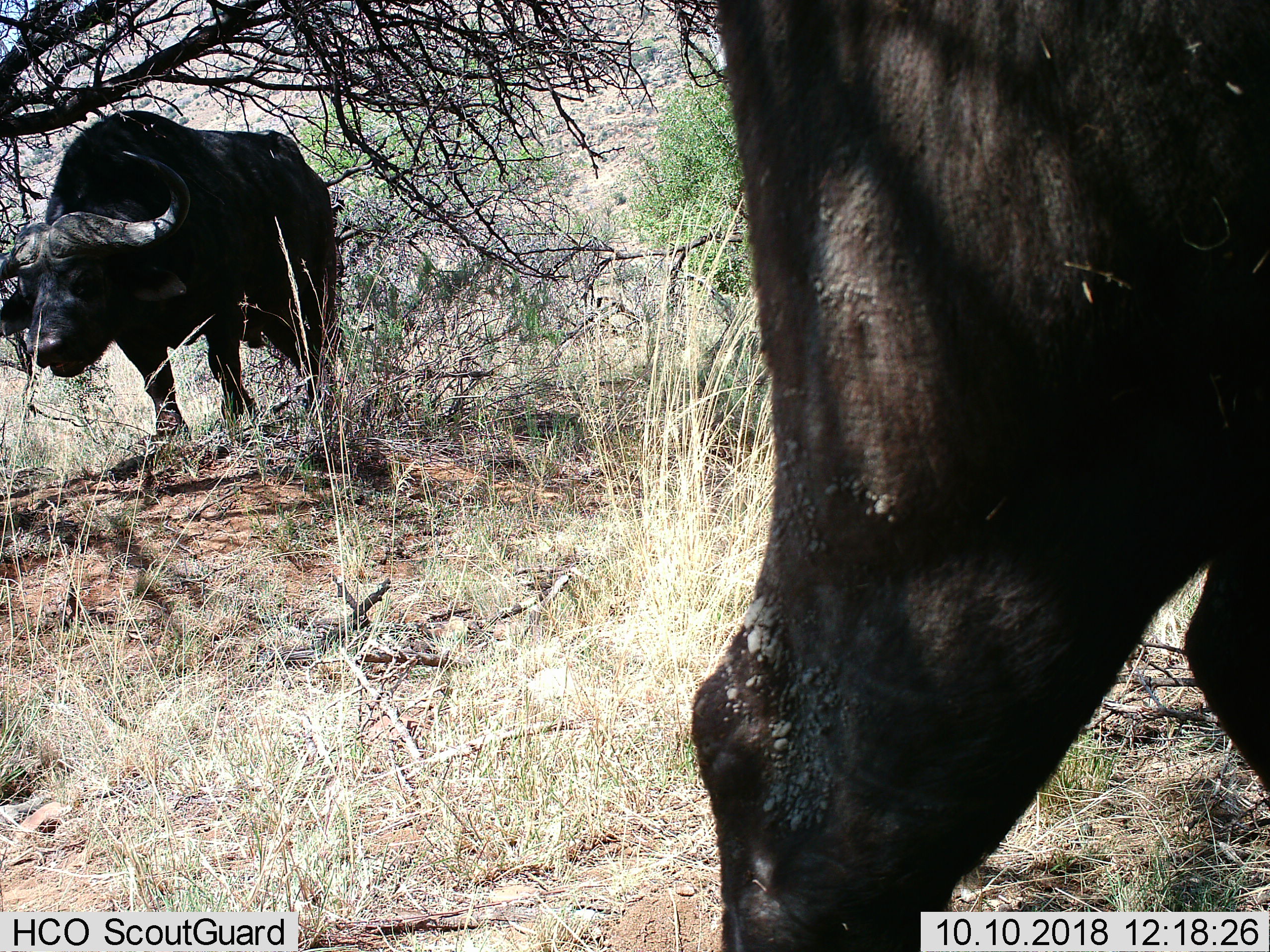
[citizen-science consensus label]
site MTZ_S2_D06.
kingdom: Animalia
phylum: Chordata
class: Mammalia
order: Artiodactyla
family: Bovidae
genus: Syncerus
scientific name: Syncerus caffer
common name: african buffalo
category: buffalo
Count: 2.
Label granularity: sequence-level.